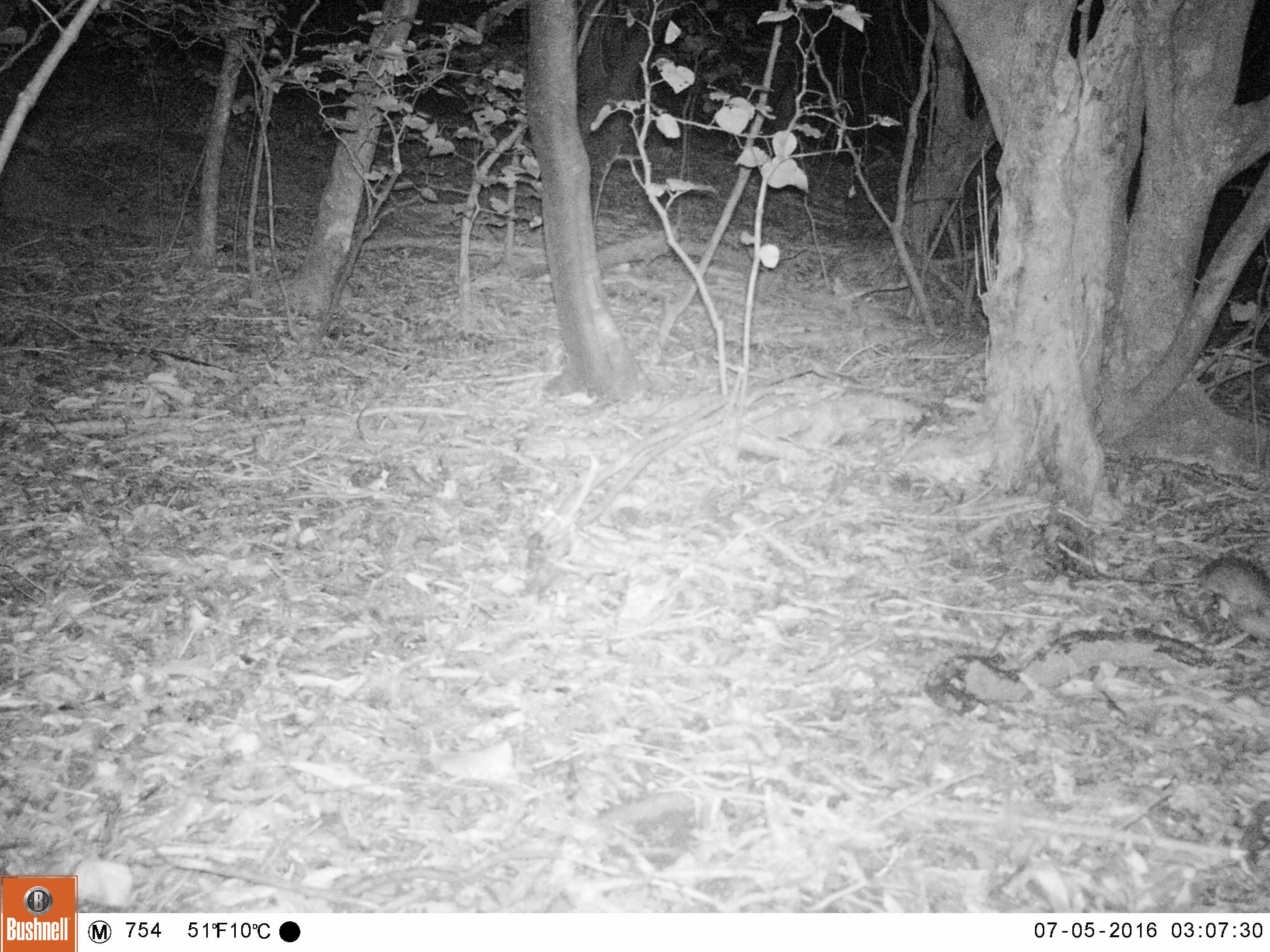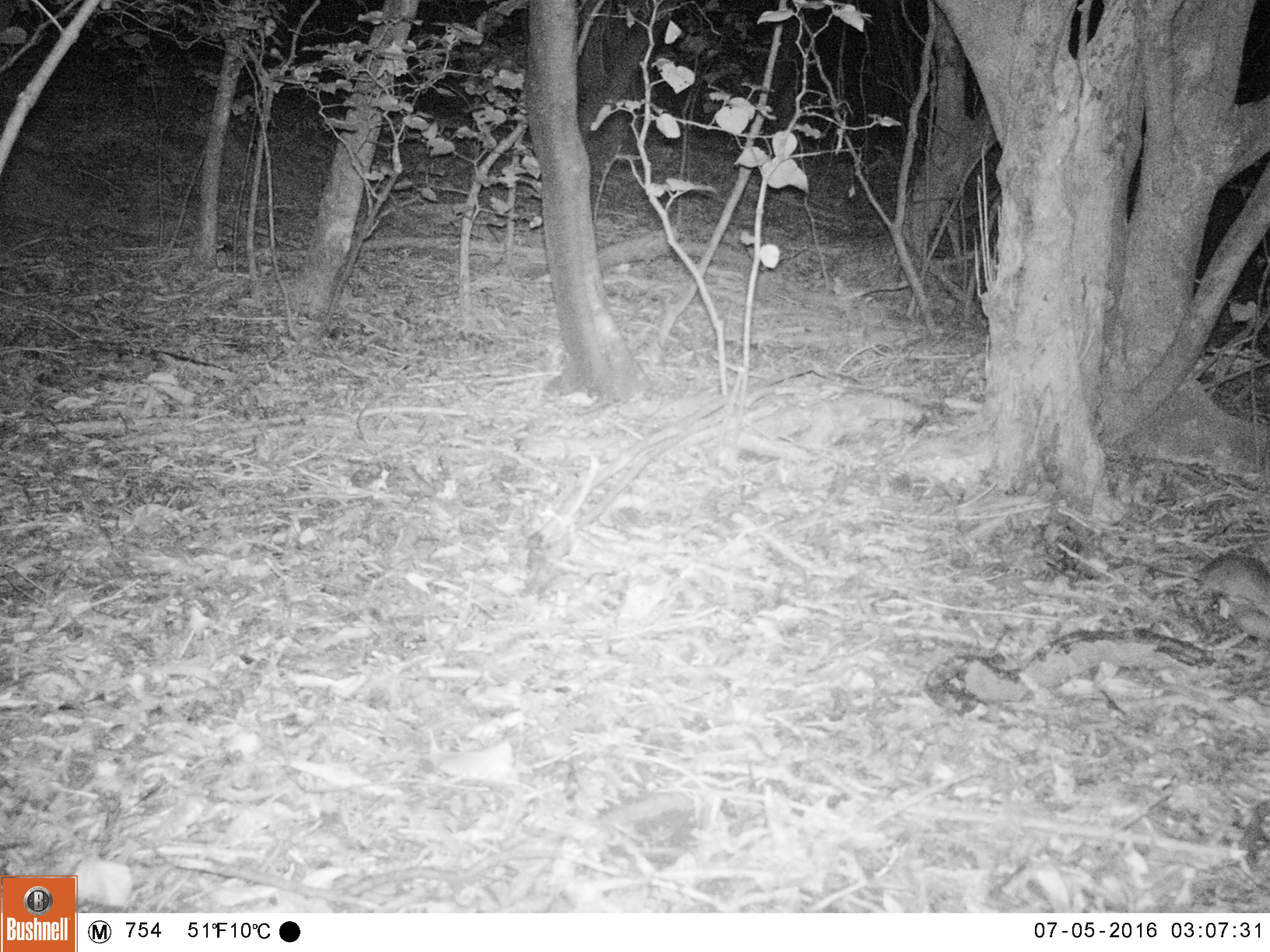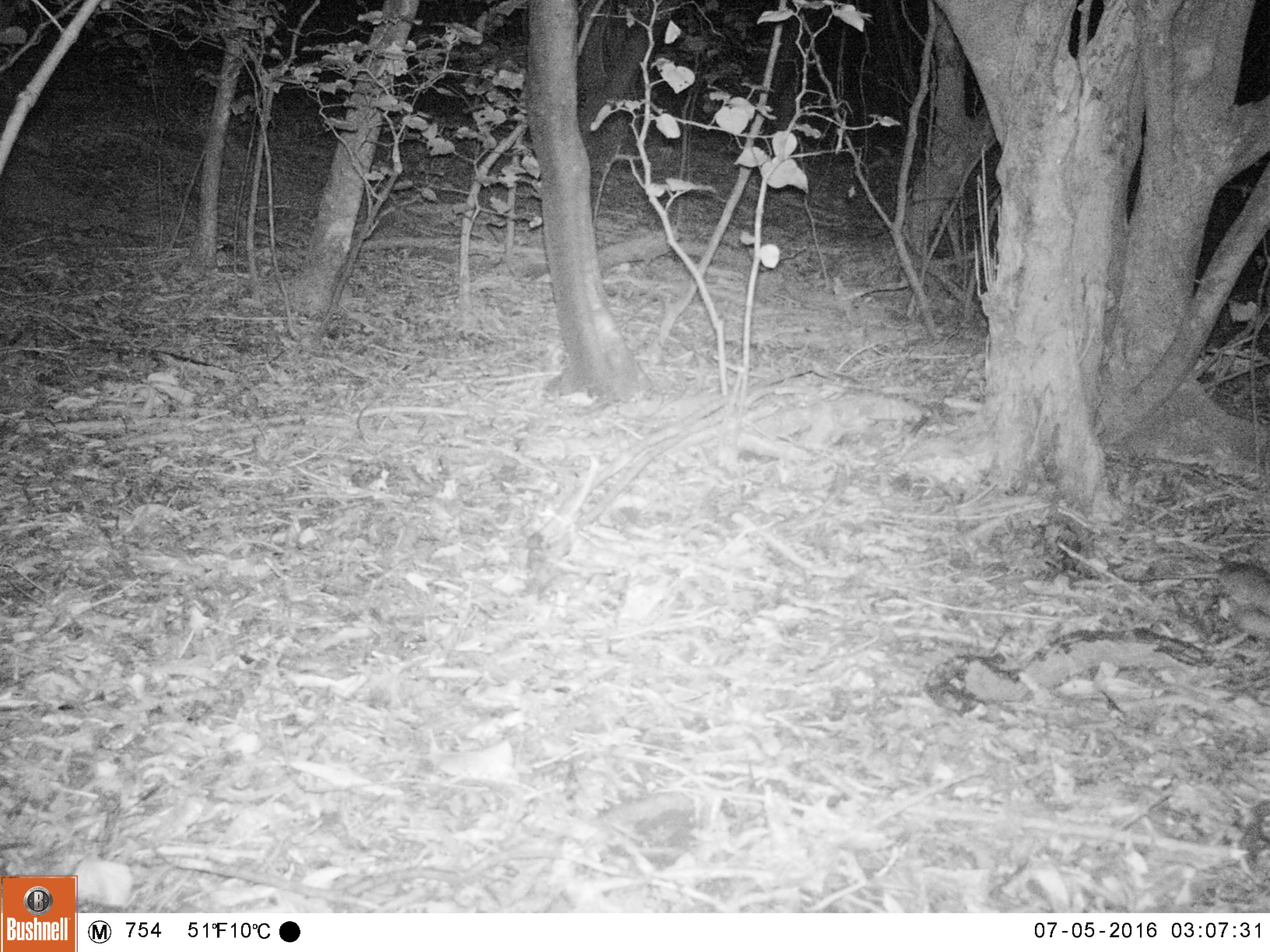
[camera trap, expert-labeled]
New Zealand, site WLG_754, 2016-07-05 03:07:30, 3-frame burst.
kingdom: Animalia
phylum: Chordata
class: Mammalia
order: Rodentia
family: Muridae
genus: Rattus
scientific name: Rattus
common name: rat